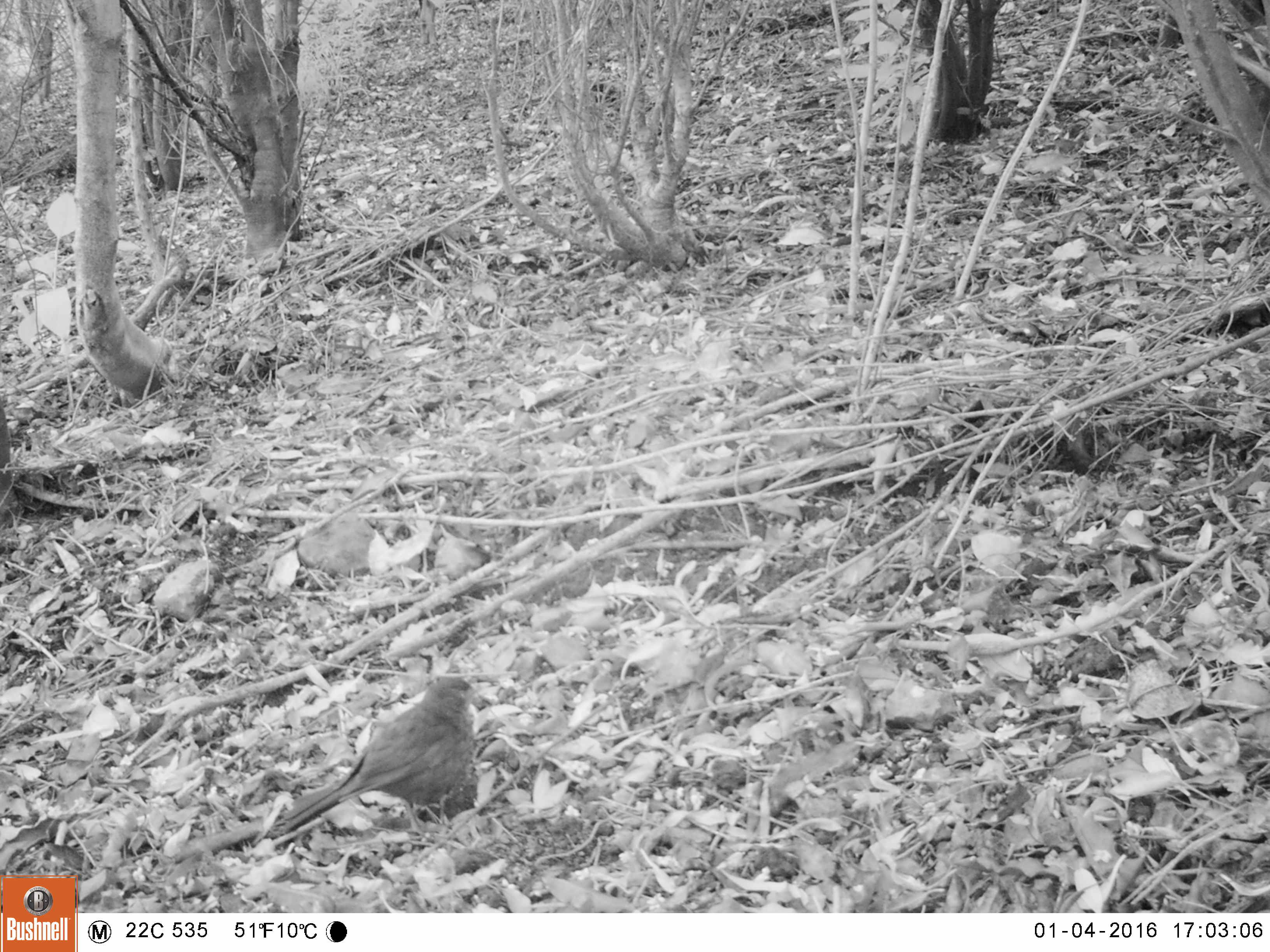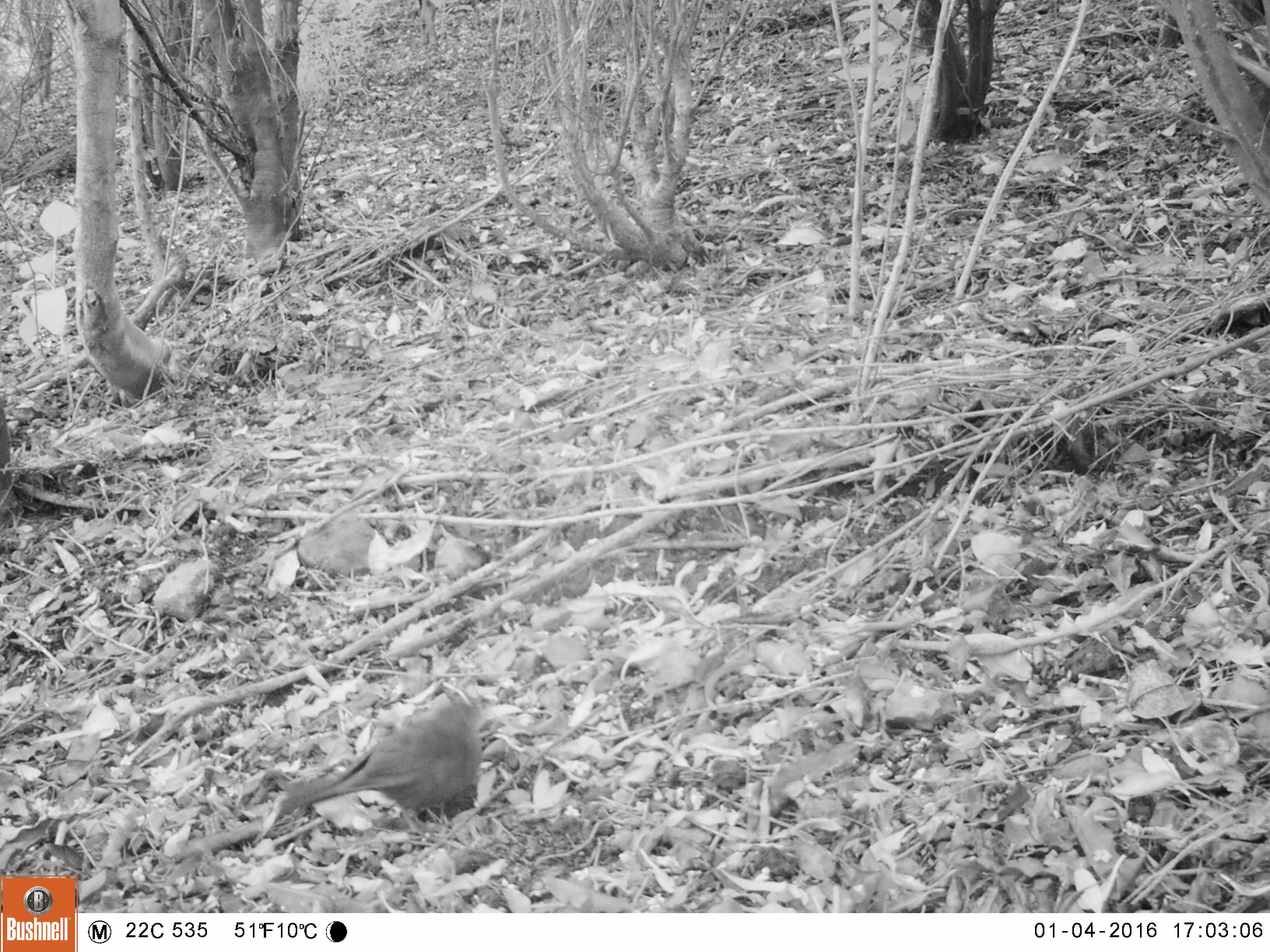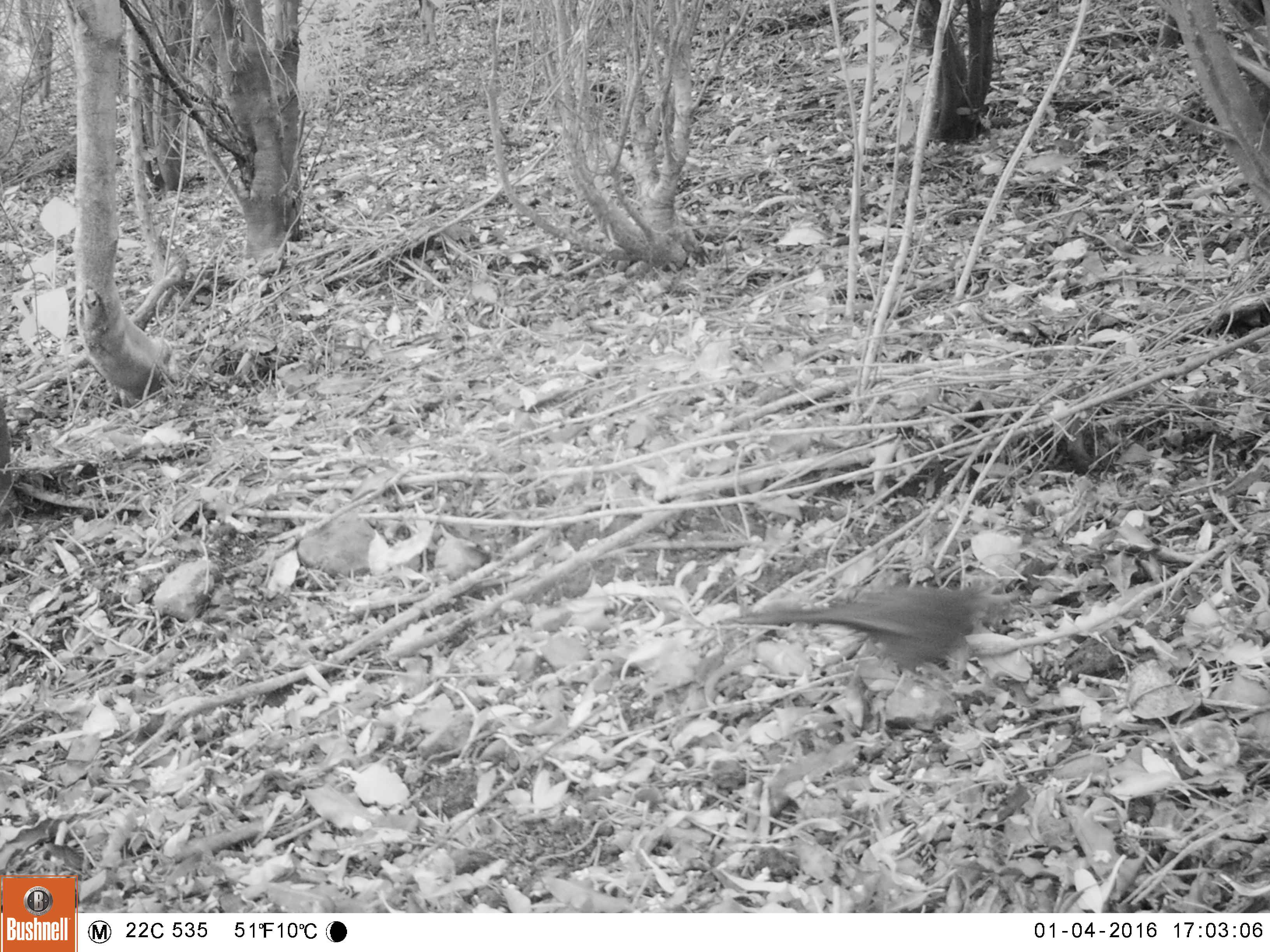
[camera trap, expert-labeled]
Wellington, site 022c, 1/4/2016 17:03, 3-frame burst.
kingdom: Animalia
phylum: Chordata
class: Aves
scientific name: Aves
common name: bird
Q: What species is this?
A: Bird (Aves).